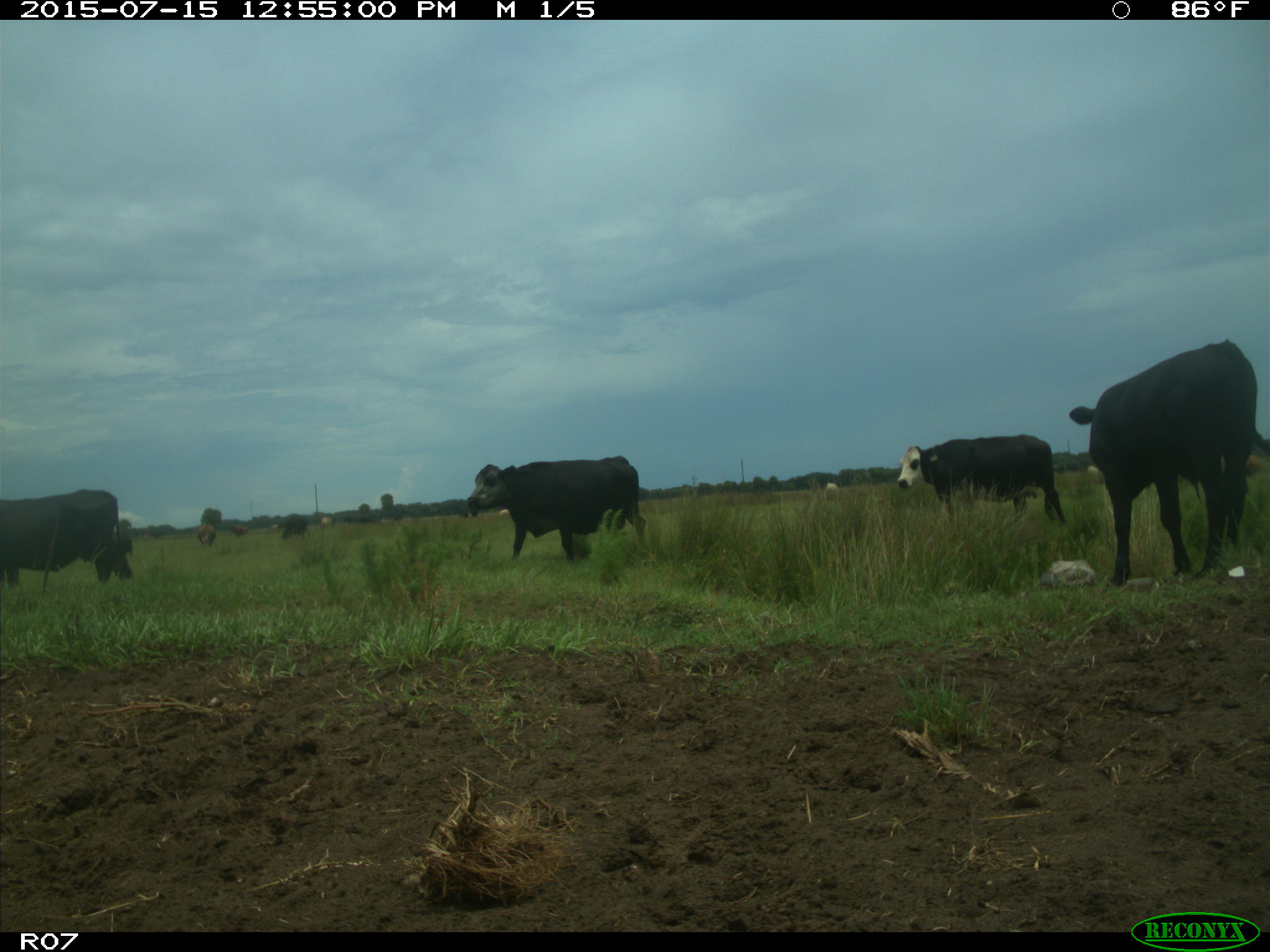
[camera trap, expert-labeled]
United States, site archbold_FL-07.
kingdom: Animalia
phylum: Chordata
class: Mammalia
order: Artiodactyla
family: Bovidae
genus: Bos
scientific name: Bos taurus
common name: domestic cow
Bos taurus (domestic cow).